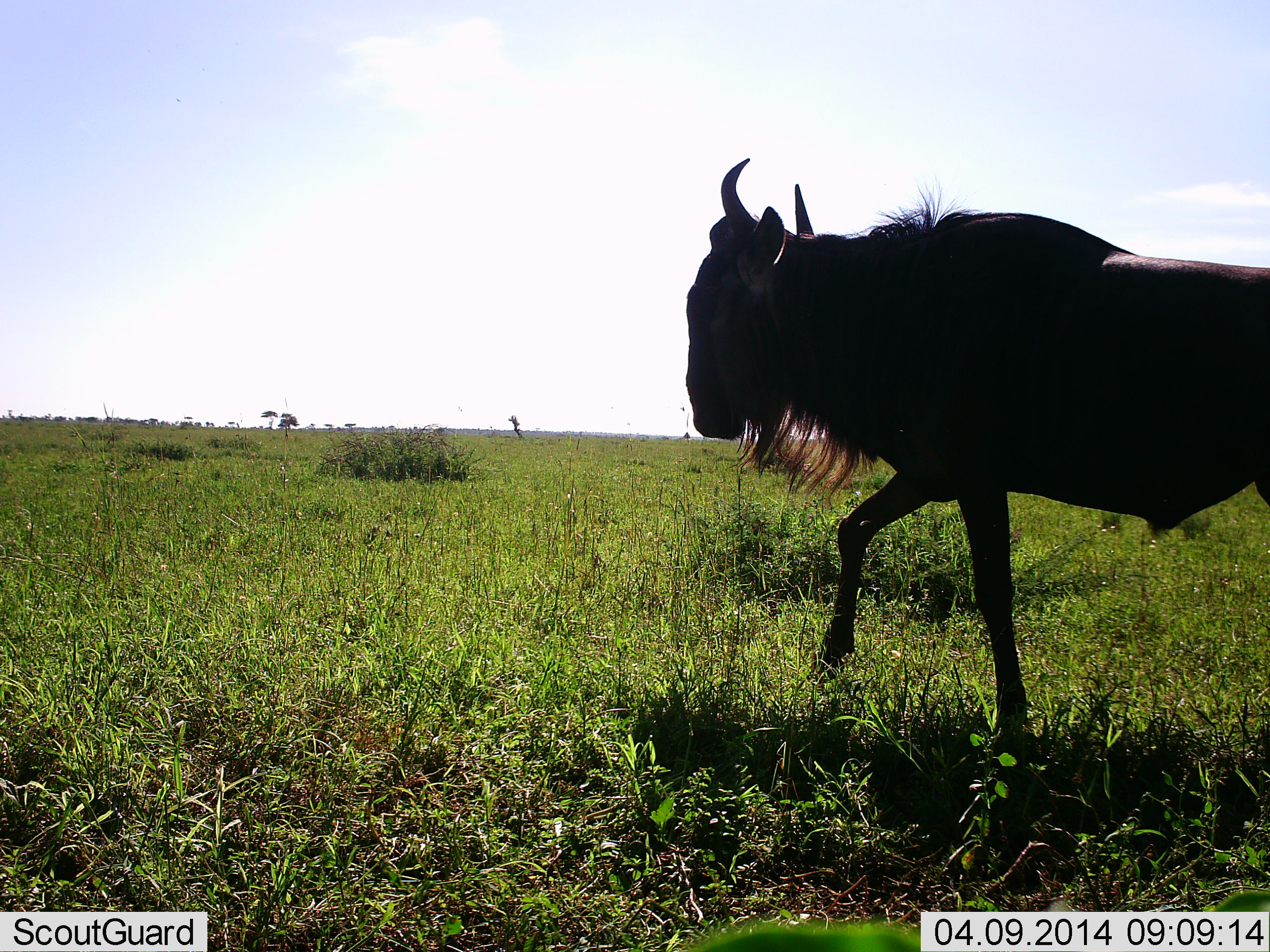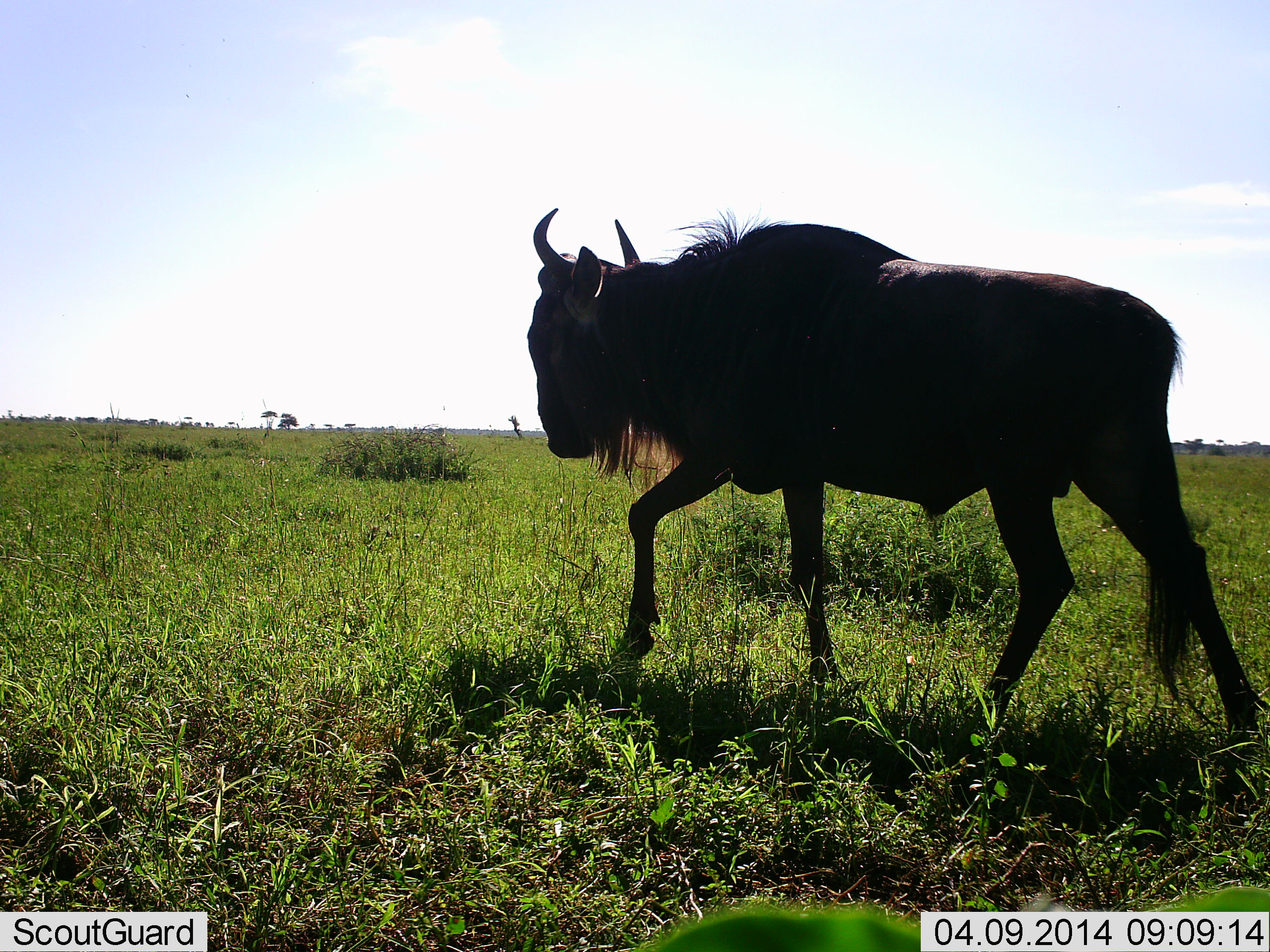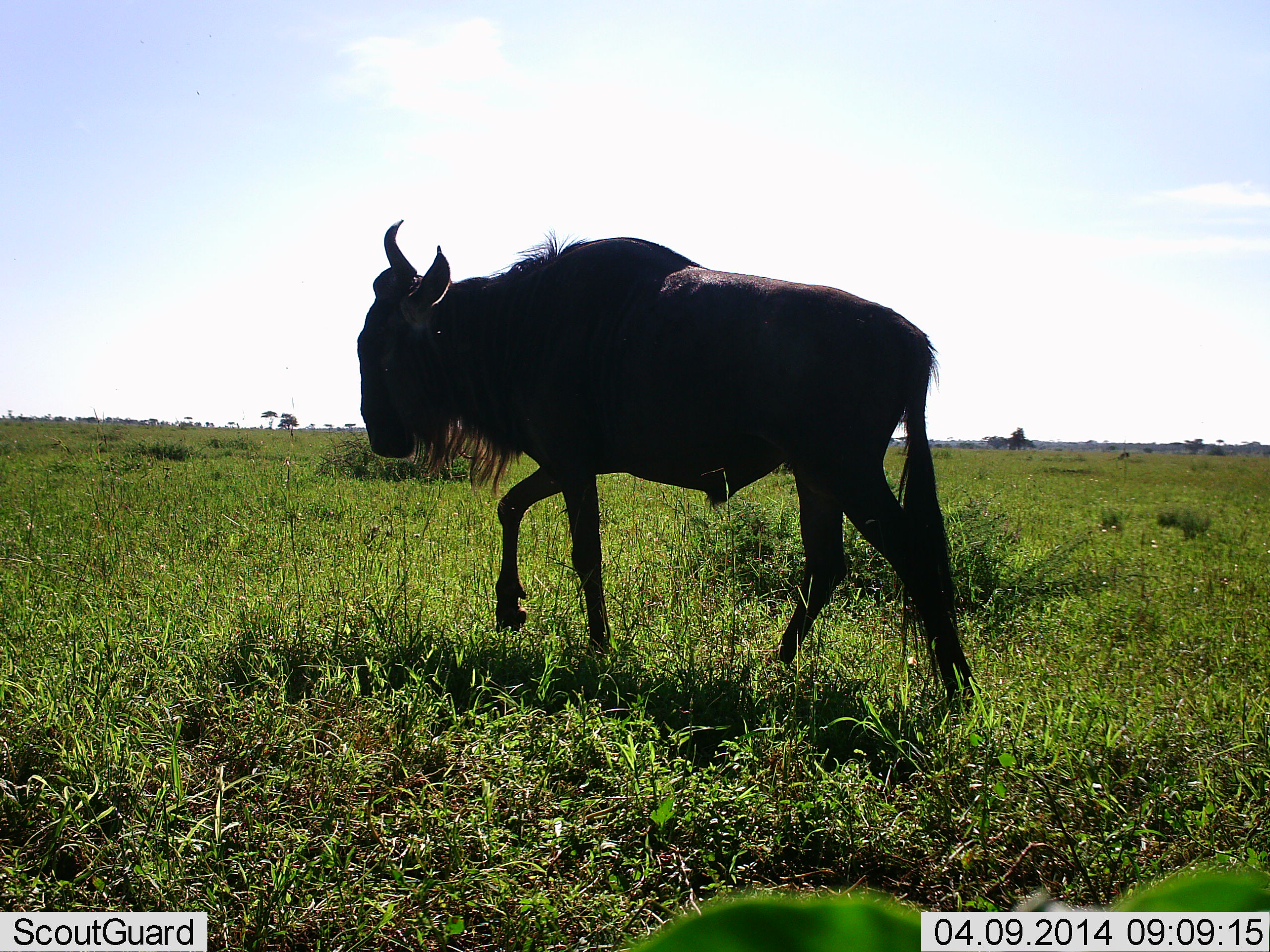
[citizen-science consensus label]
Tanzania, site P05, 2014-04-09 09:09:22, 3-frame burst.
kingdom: Animalia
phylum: Chordata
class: Mammalia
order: Artiodactyla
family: Bovidae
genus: Connochaetes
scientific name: Connochaetes taurinus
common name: blue wildebeest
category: wildebeest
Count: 1.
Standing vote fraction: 0%.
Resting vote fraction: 0%.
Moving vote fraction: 100%.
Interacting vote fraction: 0%.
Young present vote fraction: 0%.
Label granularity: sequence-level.